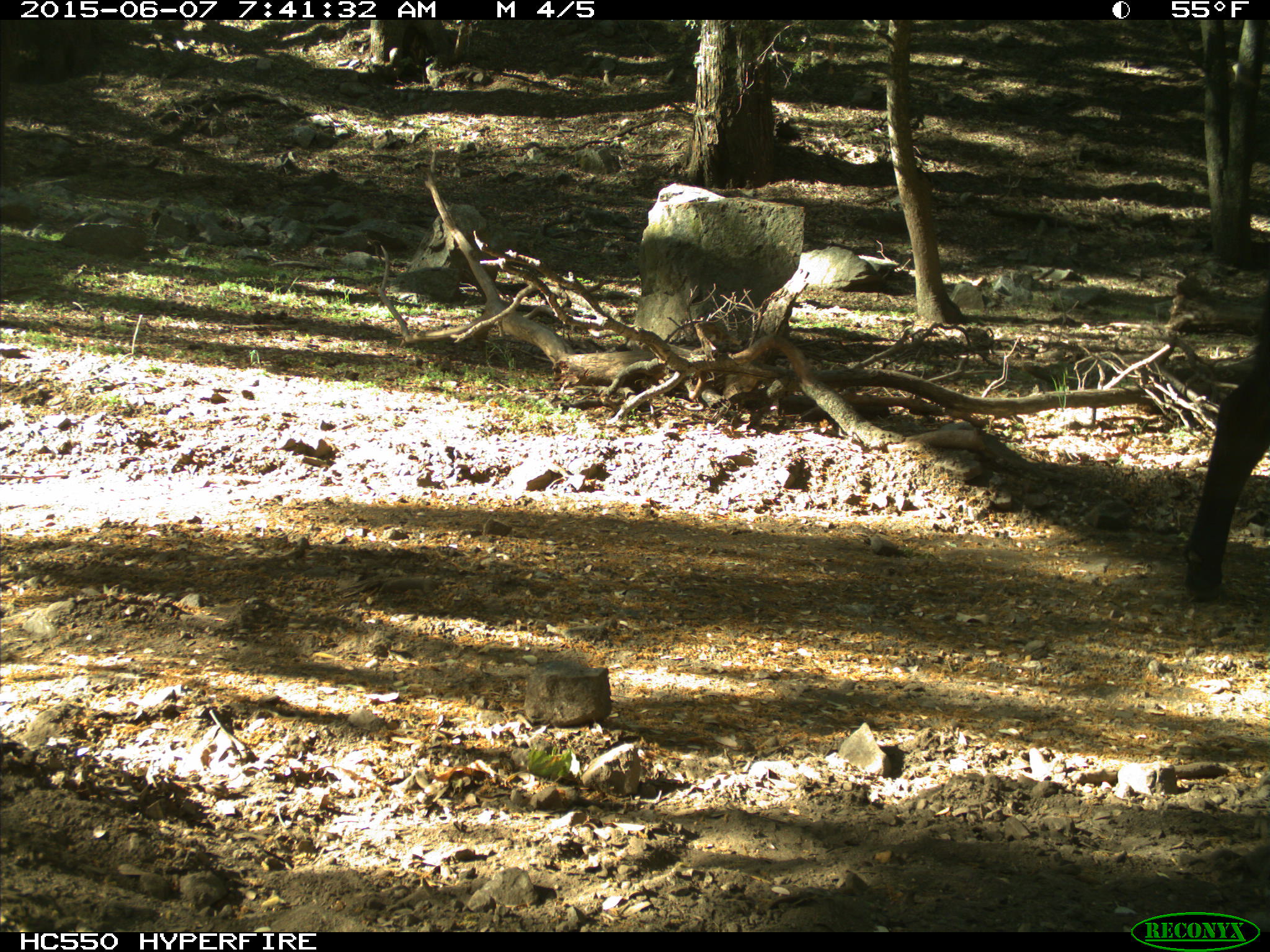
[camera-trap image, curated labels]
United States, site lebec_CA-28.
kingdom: Animalia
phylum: Chordata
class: Mammalia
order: Artiodactyla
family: Bovidae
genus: Bos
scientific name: Bos taurus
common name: domestic cow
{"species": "Bos taurus (domestic cow)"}